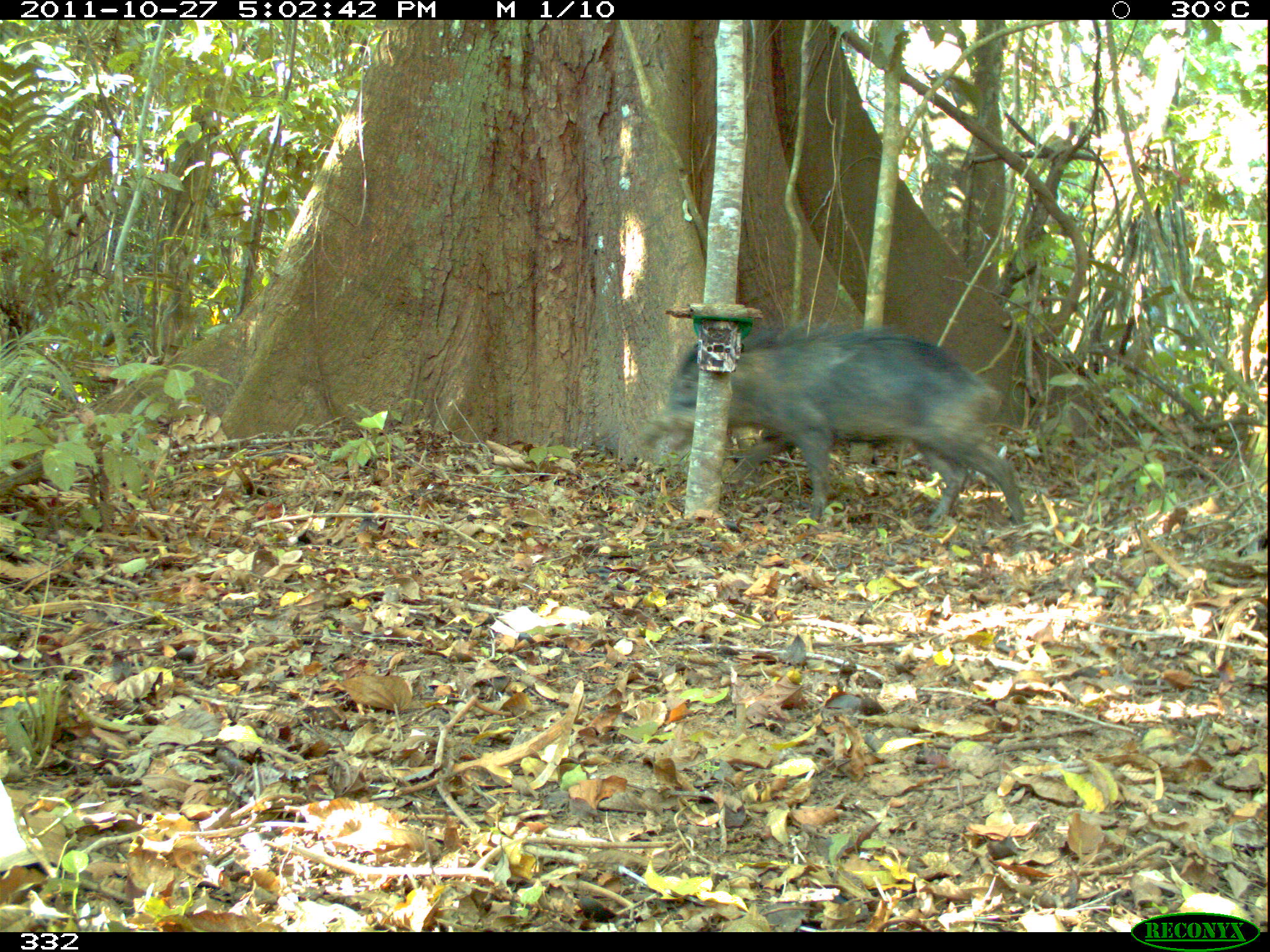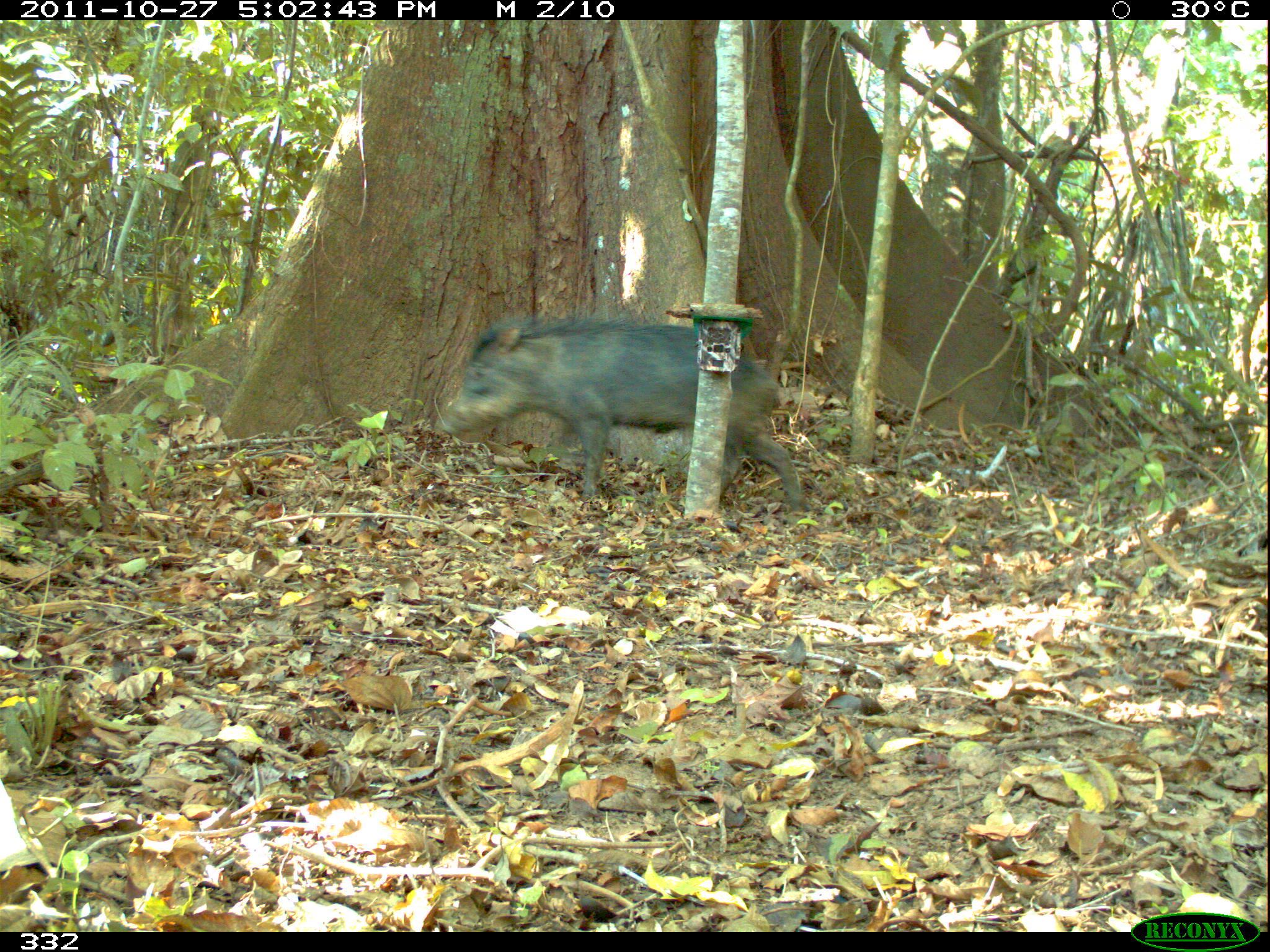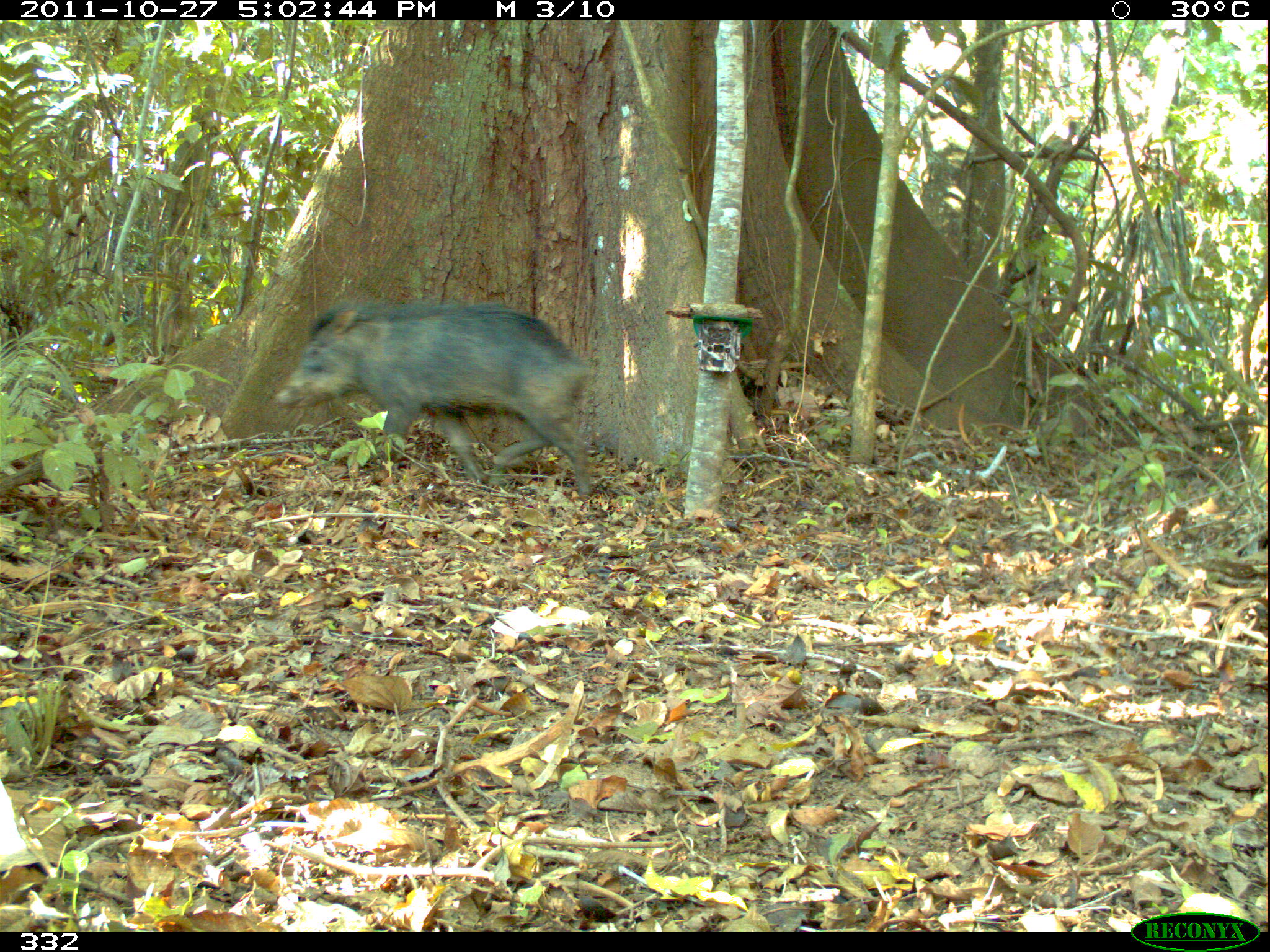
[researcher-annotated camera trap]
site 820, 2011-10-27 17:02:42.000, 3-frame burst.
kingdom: Animalia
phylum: Chordata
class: Mammalia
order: Artiodactyla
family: Tayassuidae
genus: Tayassu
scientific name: Tayassu pecari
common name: white-lipped peccary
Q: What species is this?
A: Tayassu pecari (white-lipped peccary).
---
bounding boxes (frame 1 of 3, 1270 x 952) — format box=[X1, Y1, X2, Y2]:
tayassu pecari: box=[641, 322, 1025, 525]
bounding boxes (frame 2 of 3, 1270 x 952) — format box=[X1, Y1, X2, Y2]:
tayassu pecari: box=[435, 314, 809, 504]